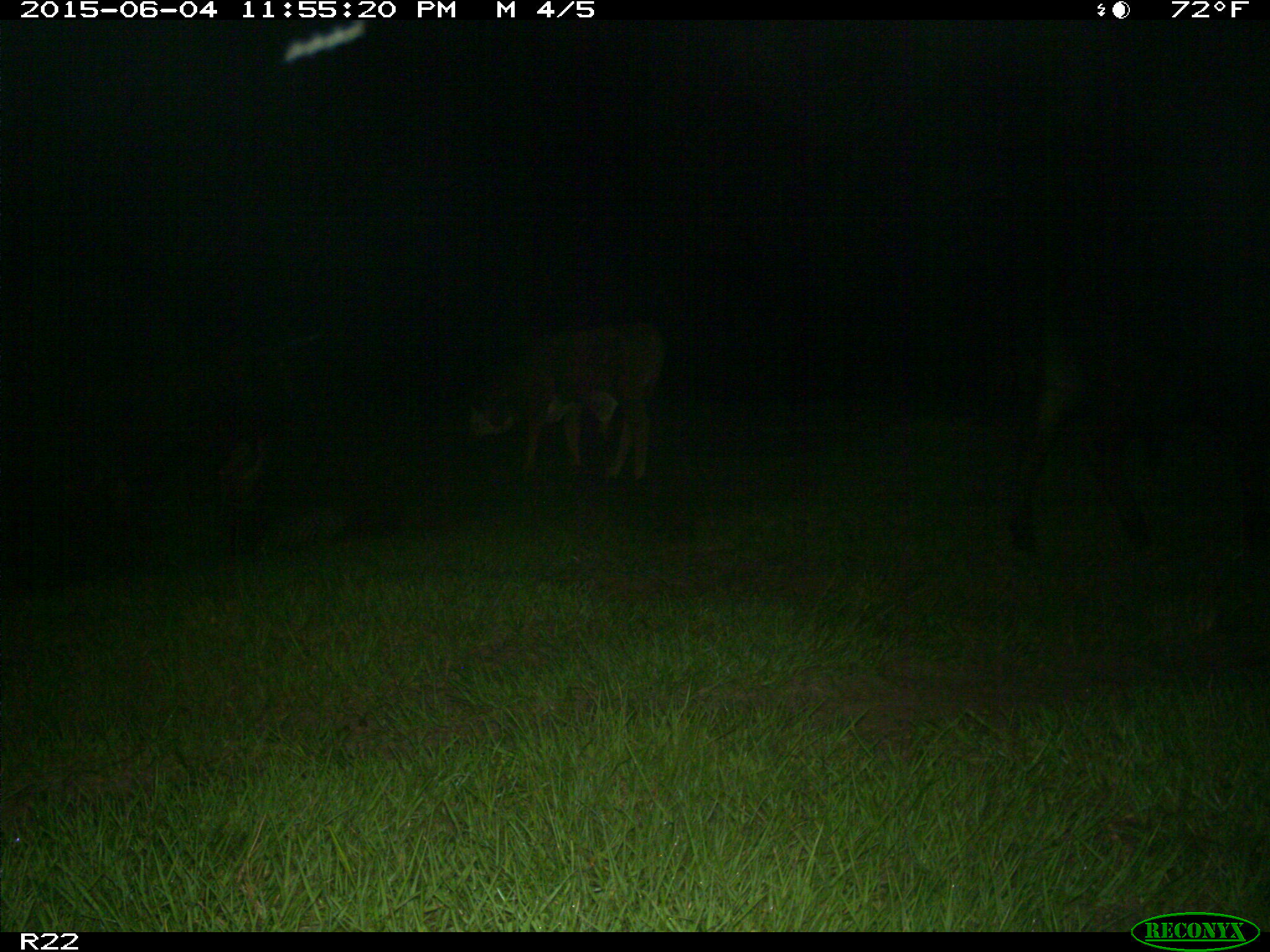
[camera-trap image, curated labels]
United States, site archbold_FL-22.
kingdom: Animalia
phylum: Chordata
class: Mammalia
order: Artiodactyla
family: Bovidae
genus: Bos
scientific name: Bos taurus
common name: domestic cow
Bos taurus (domestic cow).